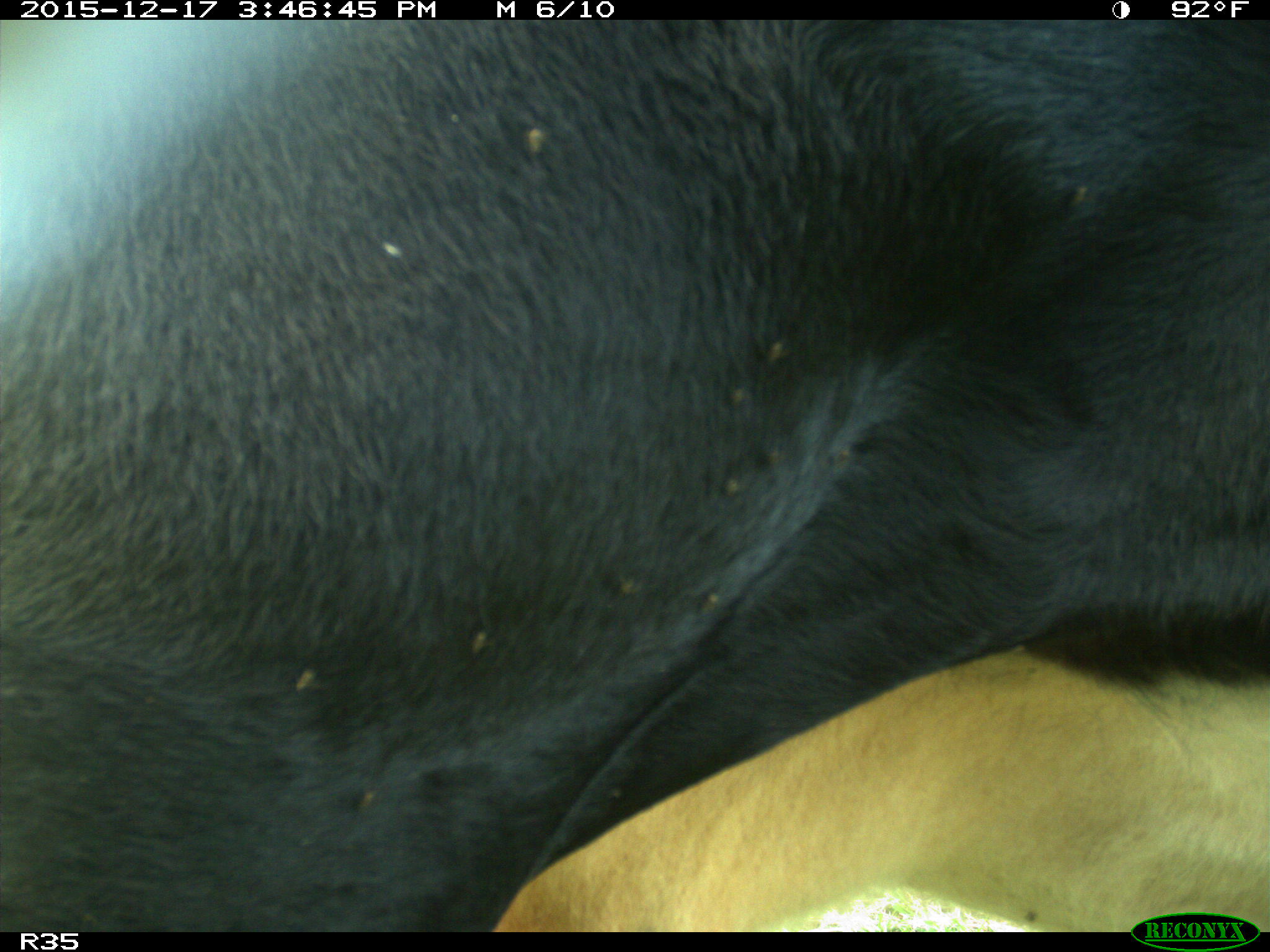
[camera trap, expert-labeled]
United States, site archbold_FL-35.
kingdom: Animalia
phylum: Chordata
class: Mammalia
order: Artiodactyla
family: Bovidae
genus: Bos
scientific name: Bos taurus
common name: domestic cow